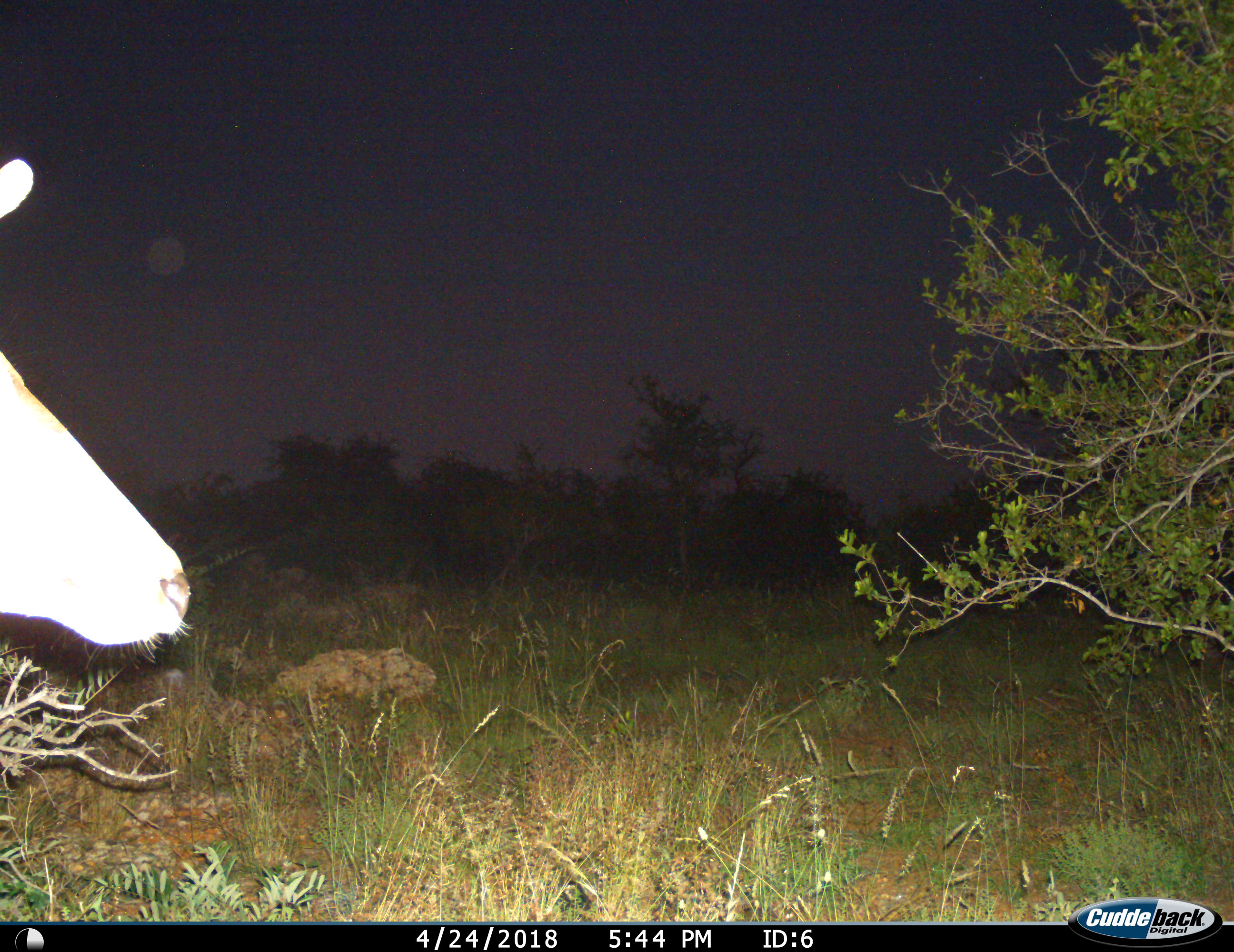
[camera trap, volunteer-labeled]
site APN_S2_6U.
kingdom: Animalia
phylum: Chordata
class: Mammalia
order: Artiodactyla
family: Bovidae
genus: Aepyceros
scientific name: Aepyceros melampus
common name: impala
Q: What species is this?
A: Impala (Aepyceros melampus).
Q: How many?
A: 1.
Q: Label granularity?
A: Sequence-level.